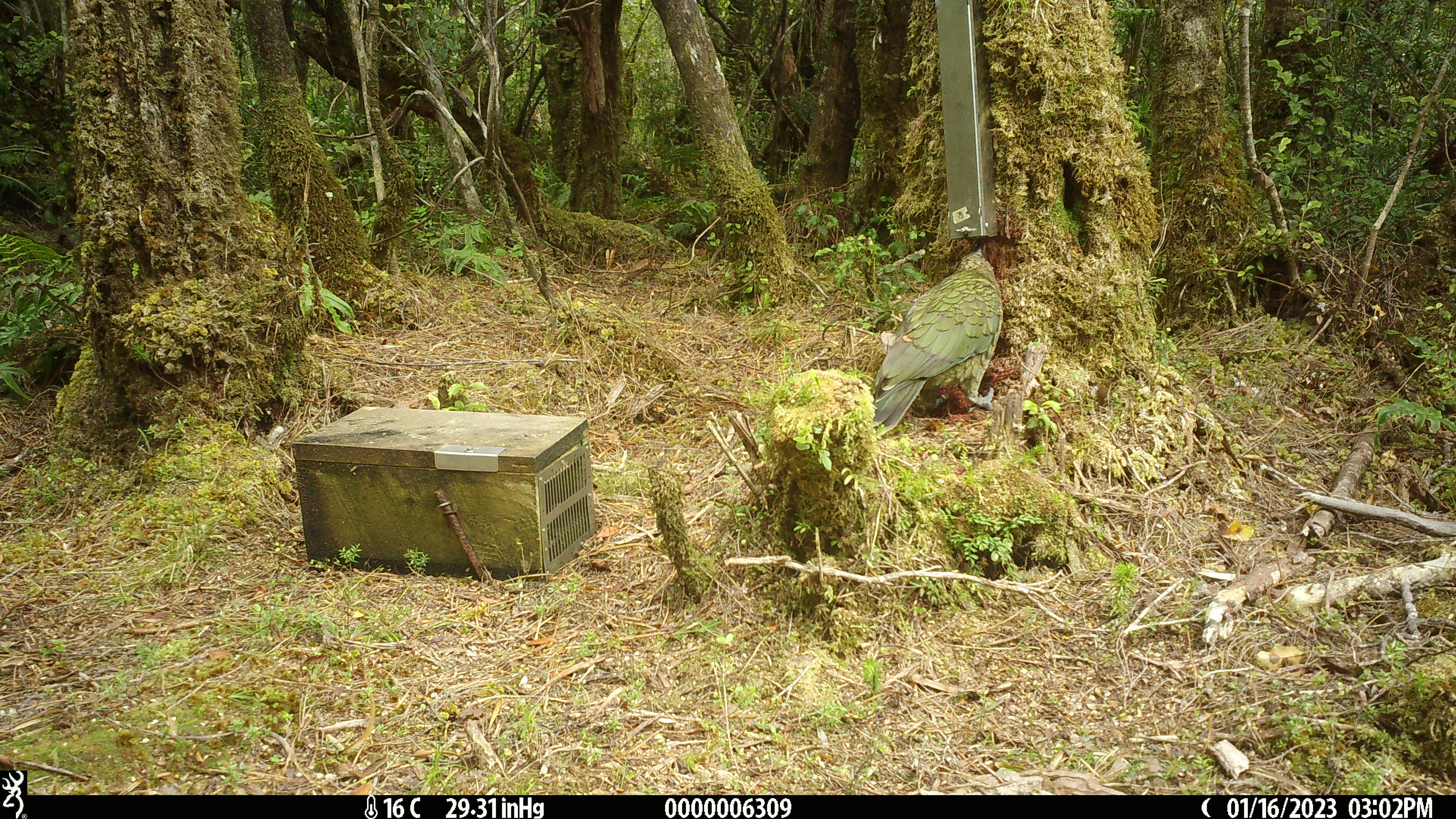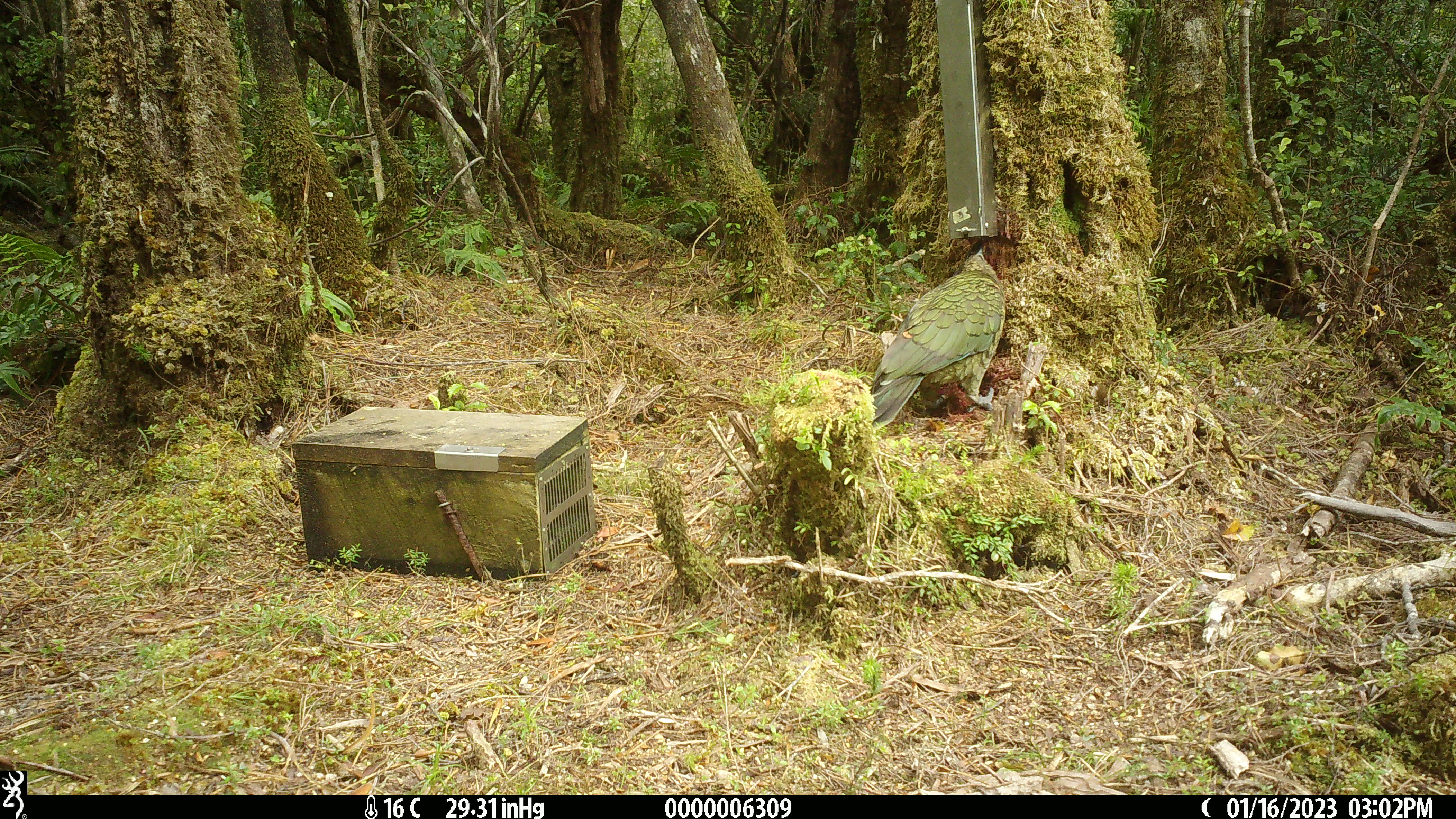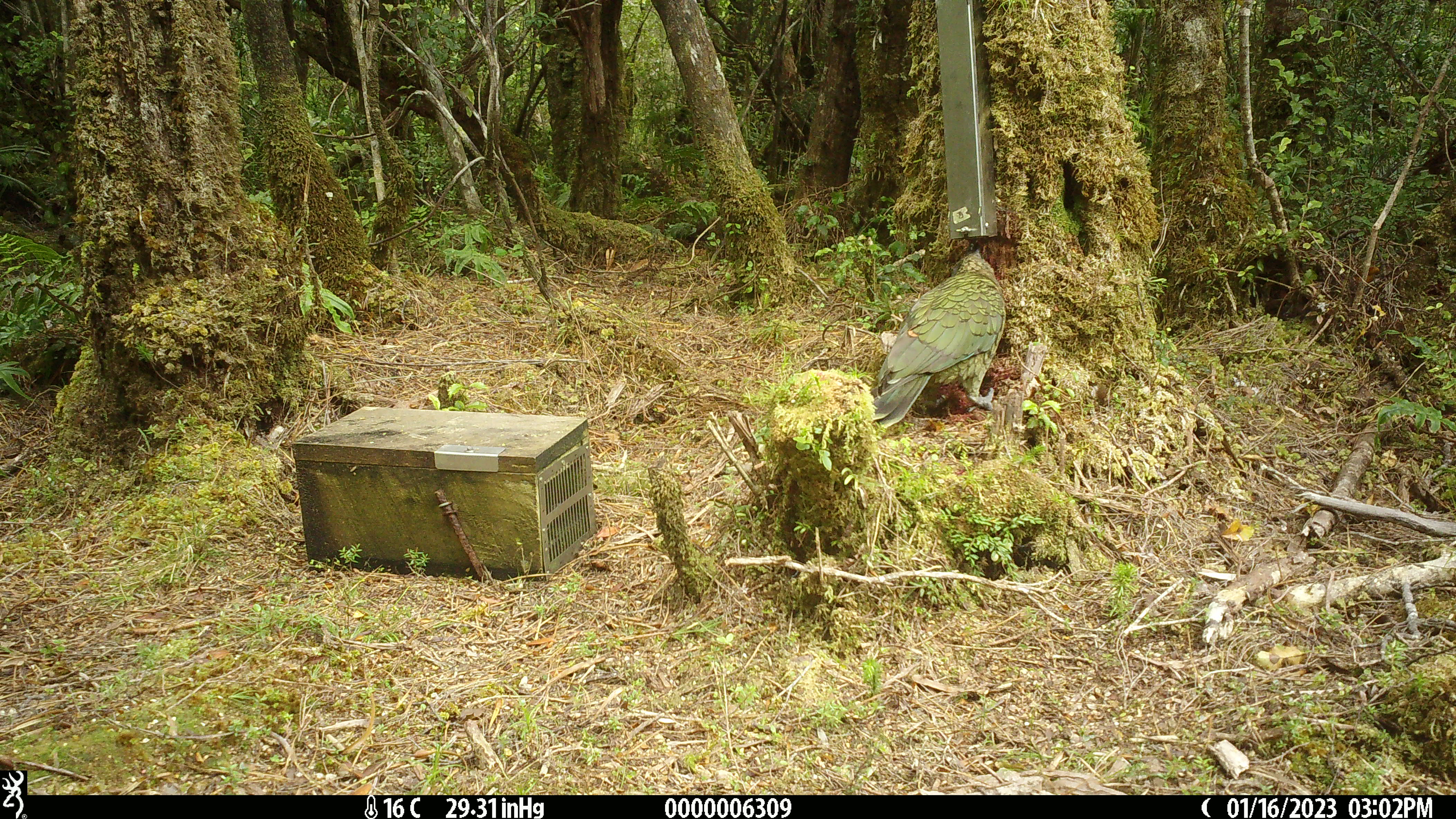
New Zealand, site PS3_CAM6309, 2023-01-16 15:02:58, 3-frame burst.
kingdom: Animalia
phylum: Chordata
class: Aves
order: Psittaciformes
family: Strigopidae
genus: Nestor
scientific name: Nestor notabilis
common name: kea